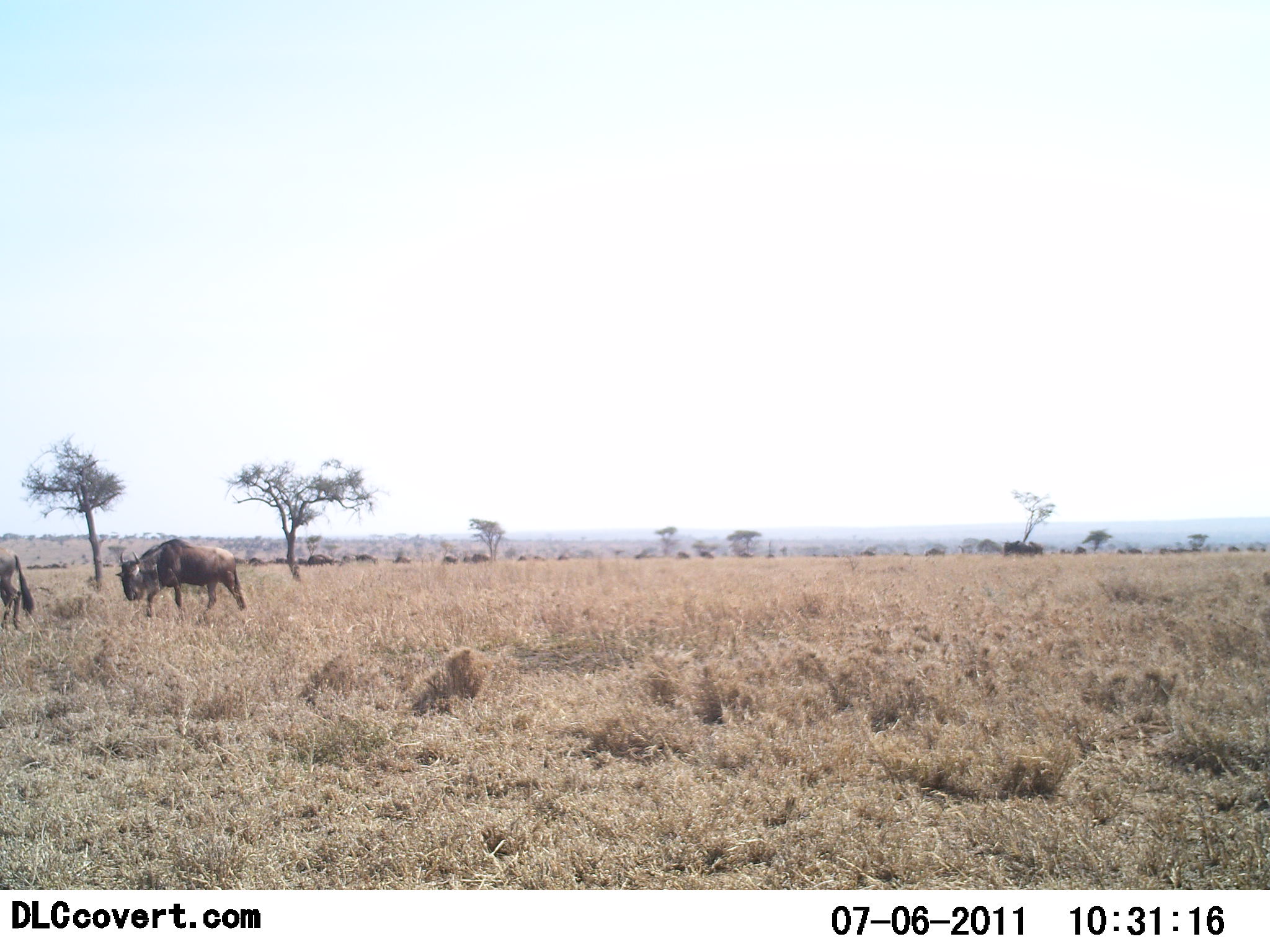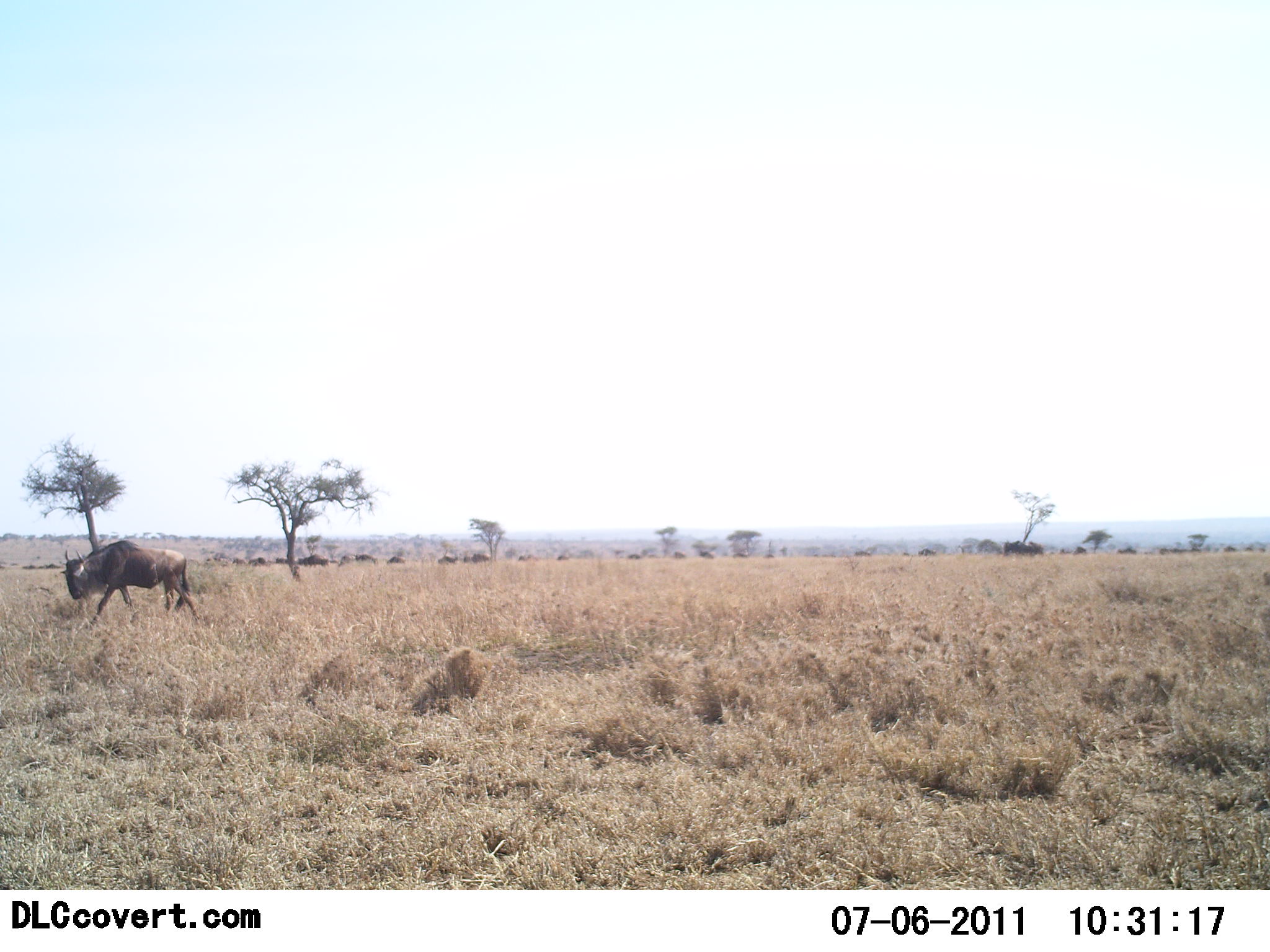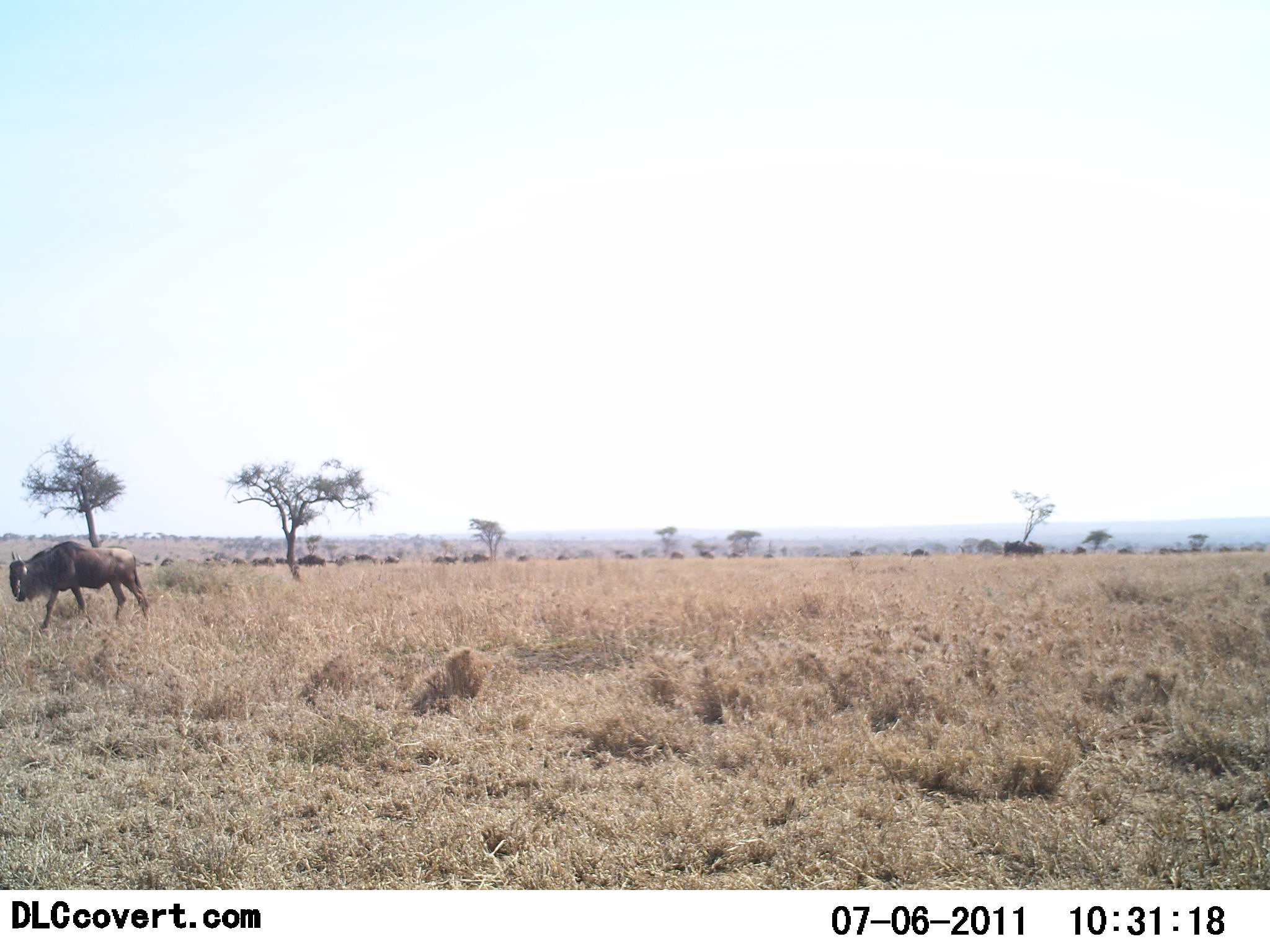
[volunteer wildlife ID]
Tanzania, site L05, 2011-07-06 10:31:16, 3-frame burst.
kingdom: Animalia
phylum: Chordata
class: Mammalia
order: Artiodactyla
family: Bovidae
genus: Connochaetes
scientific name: Connochaetes taurinus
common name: blue wildebeest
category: wildebeest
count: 11-50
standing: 30%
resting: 0%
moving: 100%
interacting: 0%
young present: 0%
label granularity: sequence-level